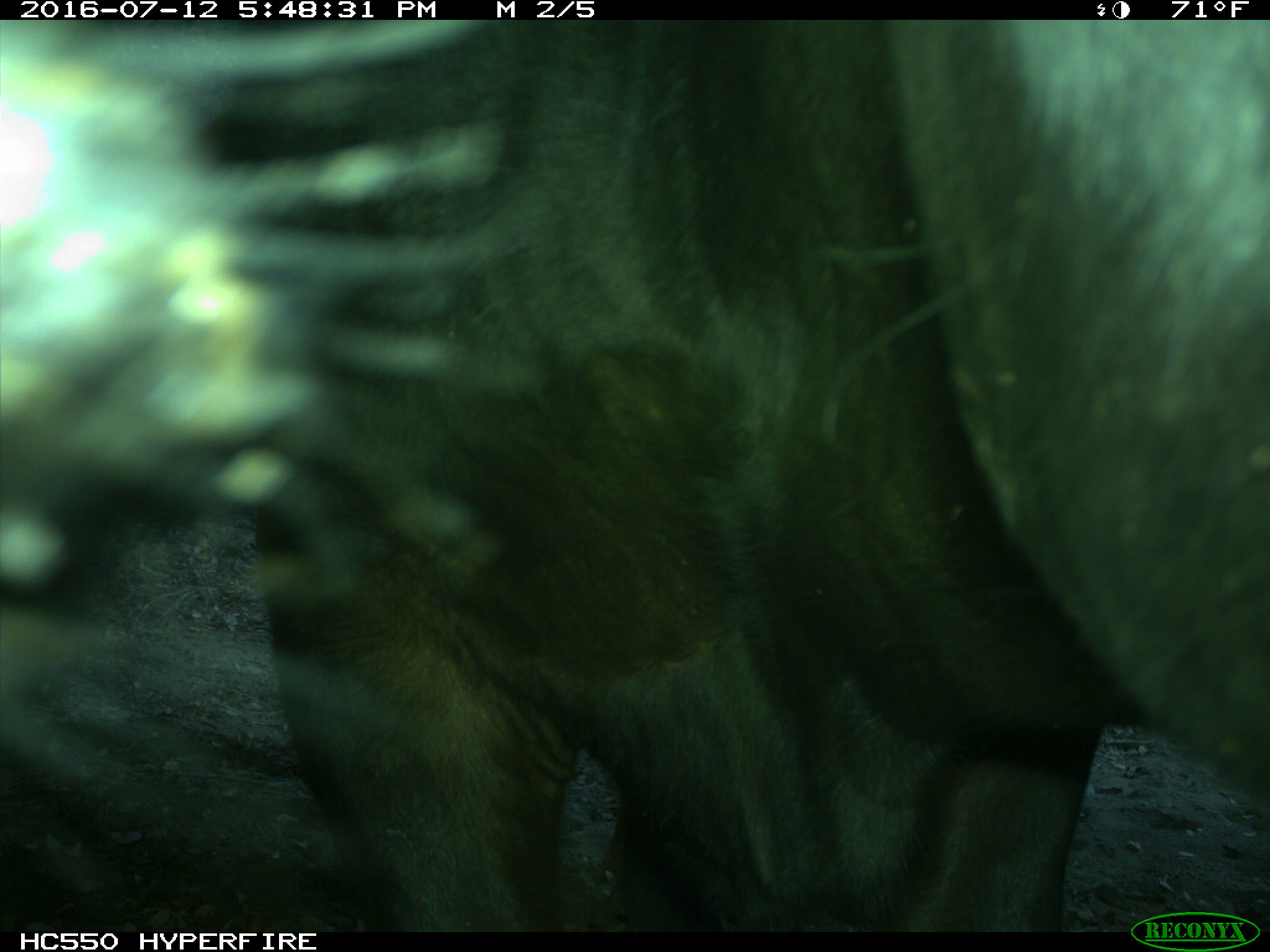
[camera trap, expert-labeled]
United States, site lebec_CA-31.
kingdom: Animalia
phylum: Chordata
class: Mammalia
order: Artiodactyla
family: Bovidae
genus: Bos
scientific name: Bos taurus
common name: domestic cow